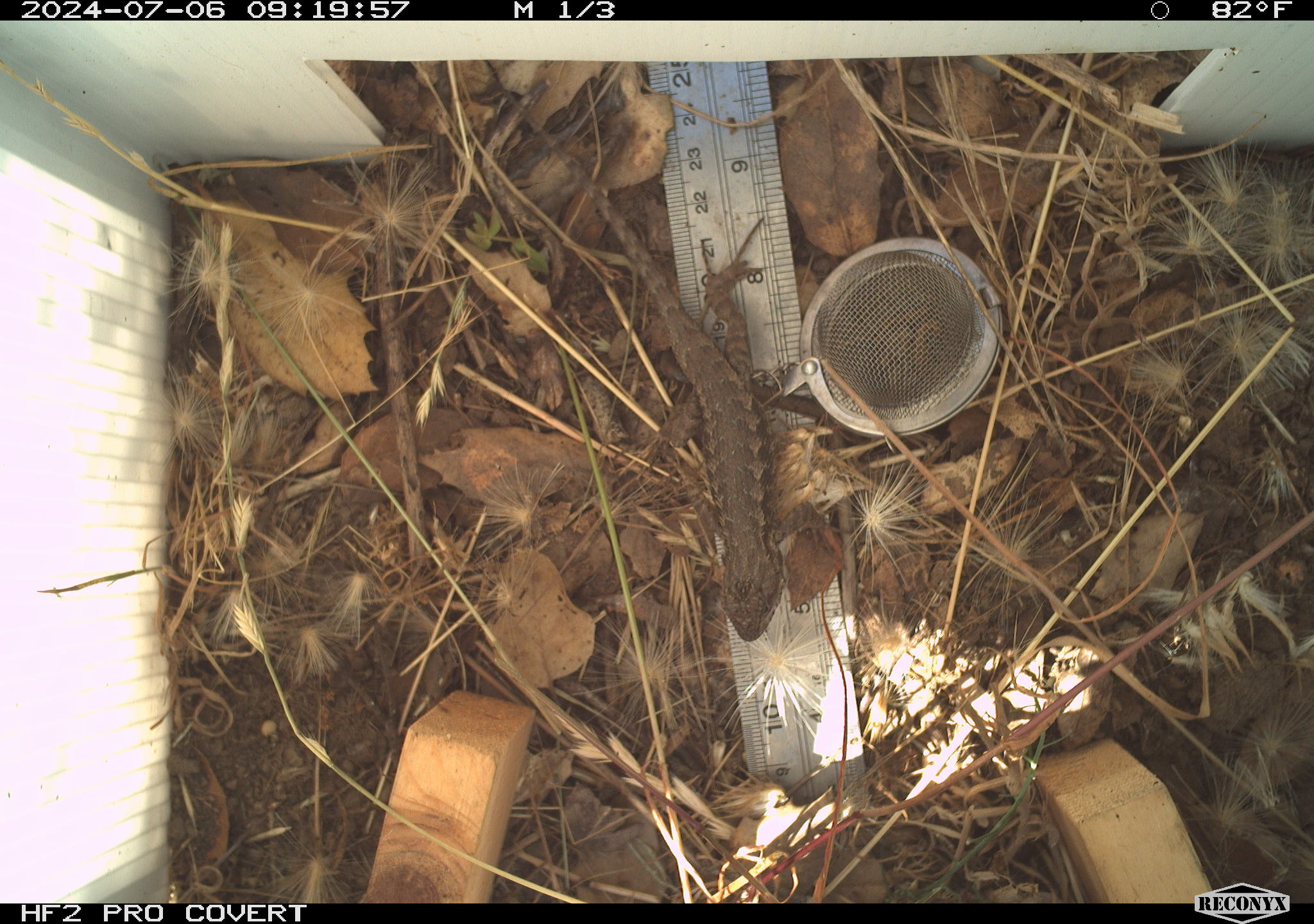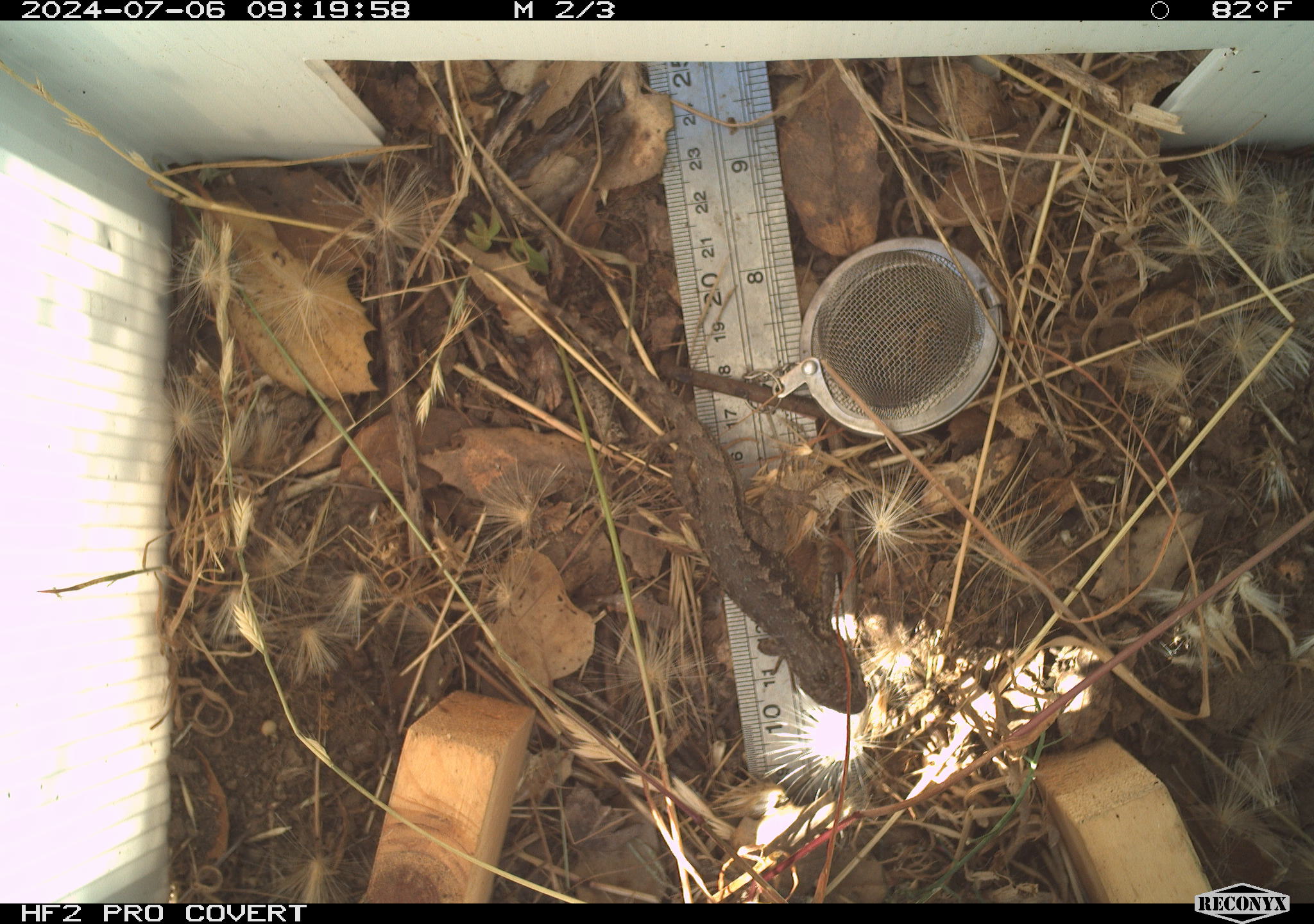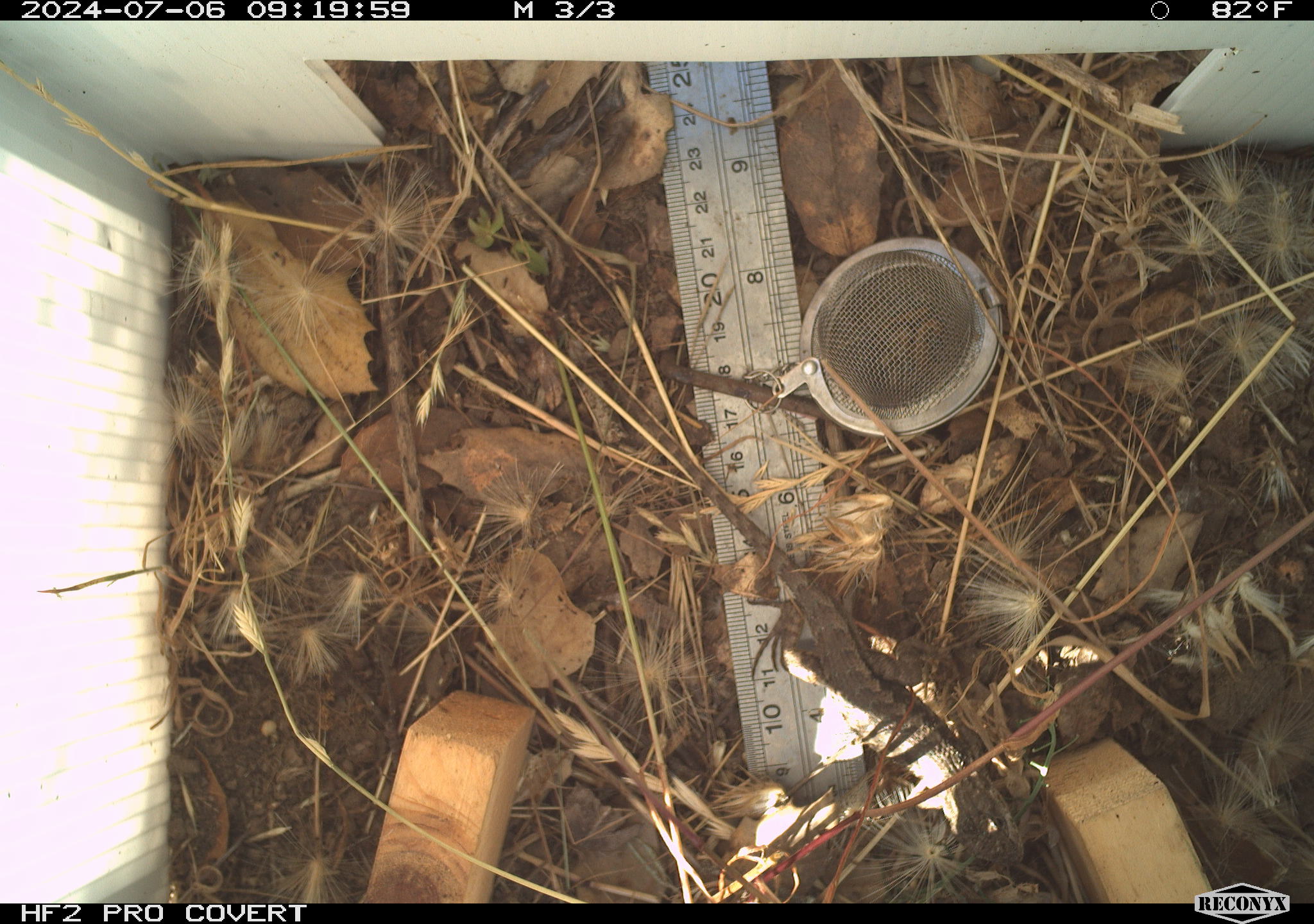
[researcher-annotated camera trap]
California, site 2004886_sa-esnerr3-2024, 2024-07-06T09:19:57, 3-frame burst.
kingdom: Animalia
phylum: Chordata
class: Reptilia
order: Squamata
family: Phrynosomatidae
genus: Sceloporus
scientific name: Sceloporus occidentalis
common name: western fence lizard